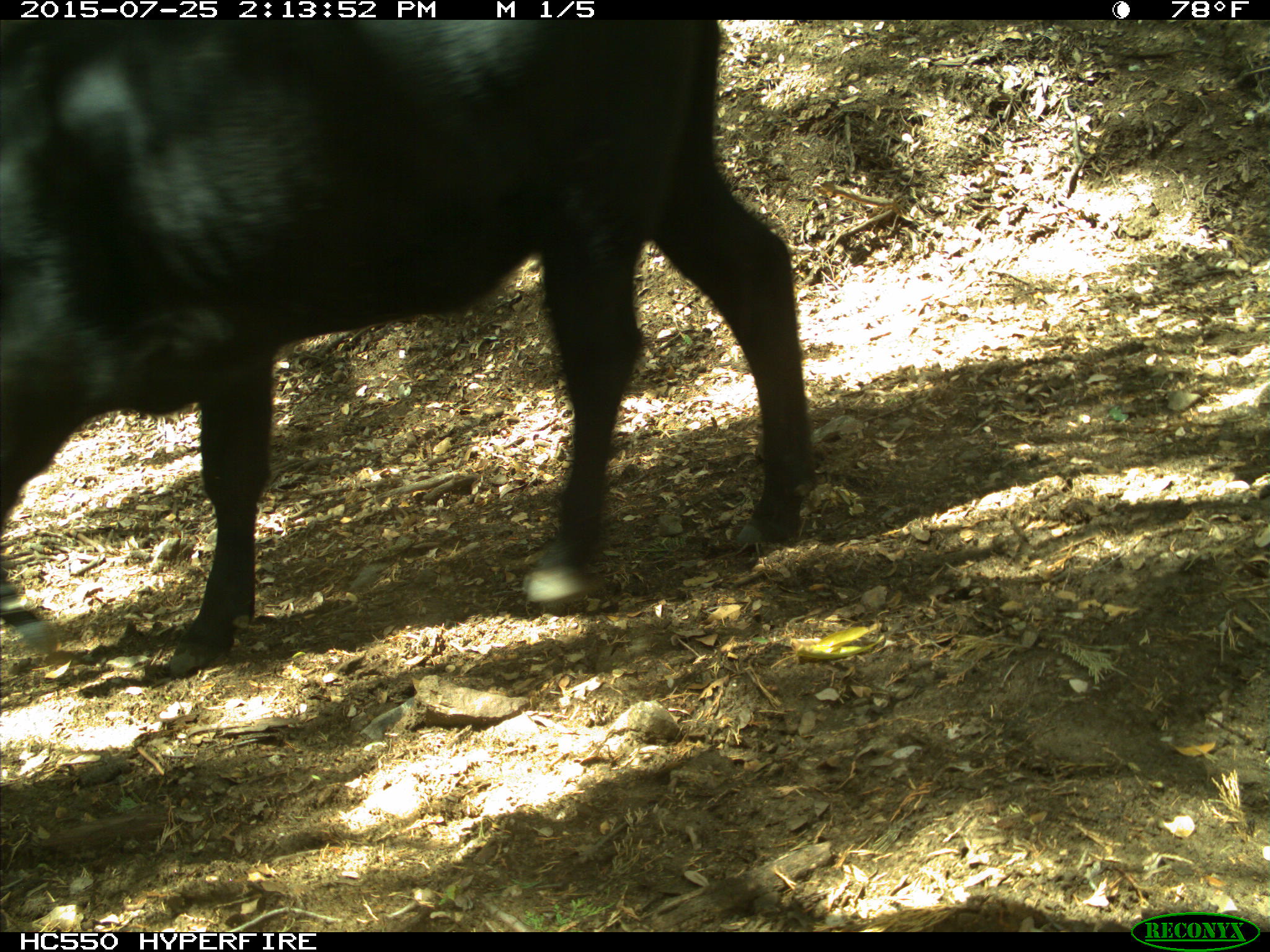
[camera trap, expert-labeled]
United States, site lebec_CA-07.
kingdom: Animalia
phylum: Chordata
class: Mammalia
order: Artiodactyla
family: Bovidae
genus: Bos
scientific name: Bos taurus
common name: domestic cow